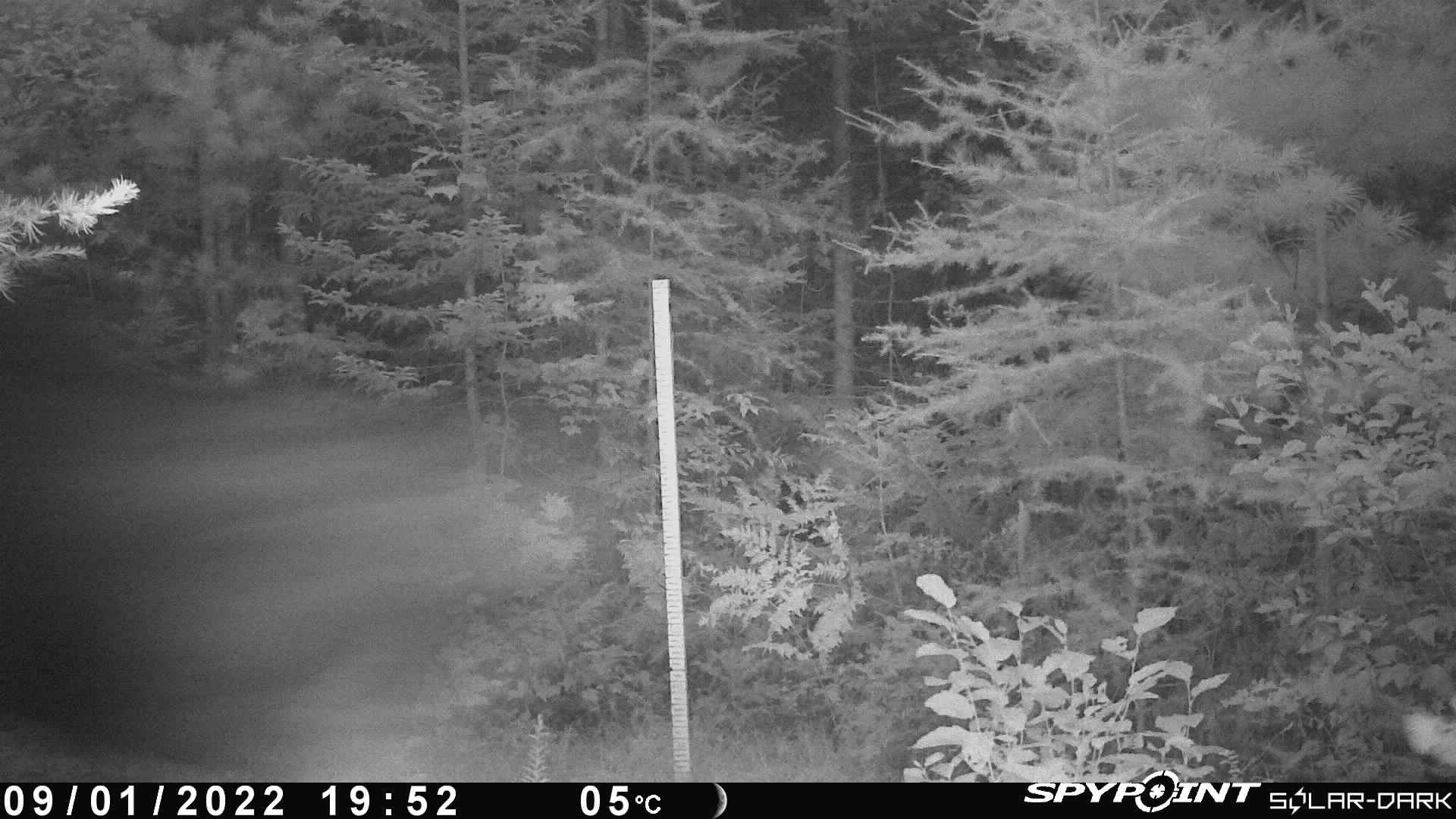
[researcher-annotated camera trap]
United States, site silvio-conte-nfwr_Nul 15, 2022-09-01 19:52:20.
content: unidentified animal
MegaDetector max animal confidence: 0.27